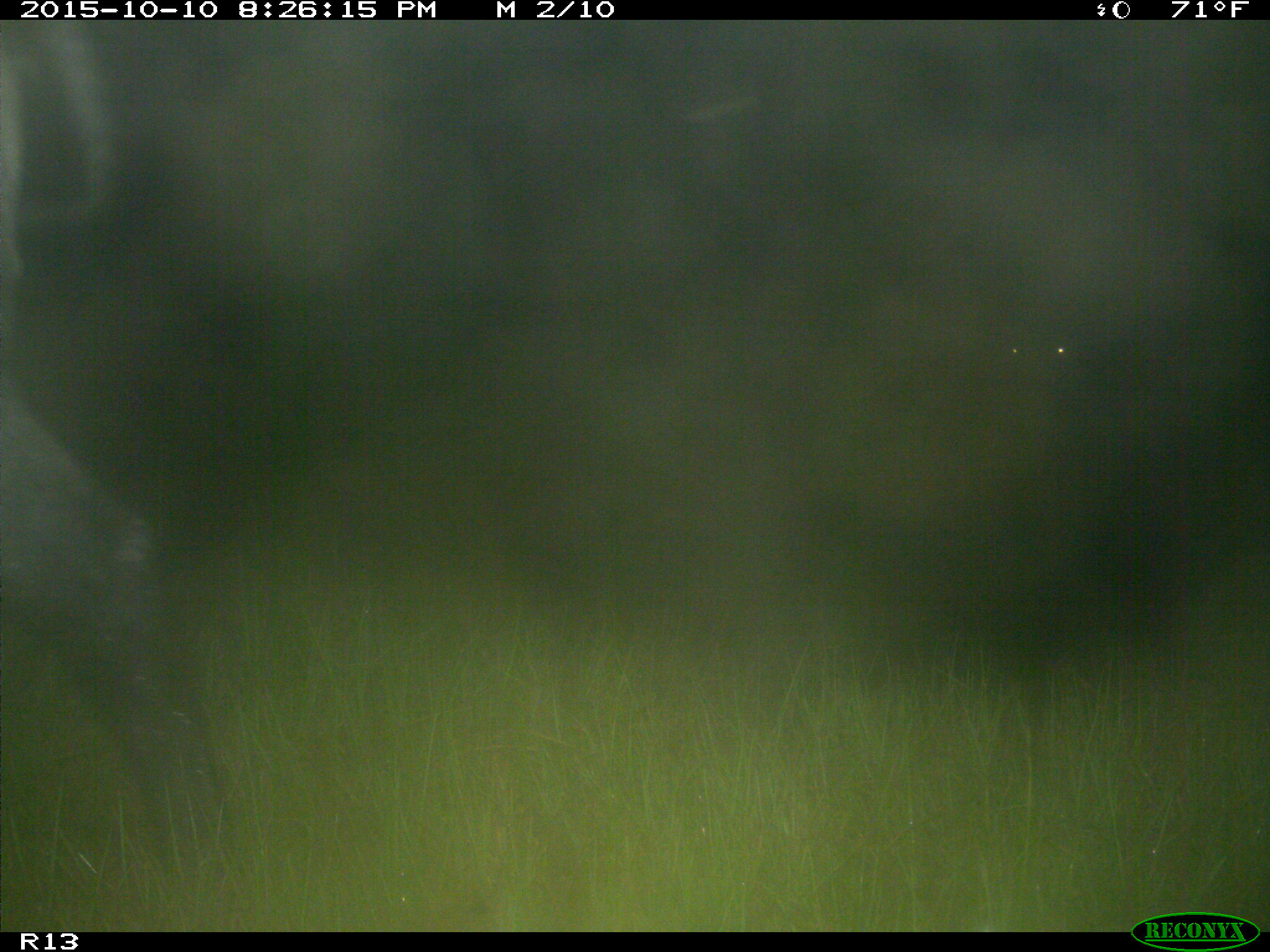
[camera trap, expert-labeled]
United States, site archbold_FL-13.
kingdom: Animalia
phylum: Chordata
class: Mammalia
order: Artiodactyla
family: Bovidae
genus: Bos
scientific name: Bos taurus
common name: domestic cow